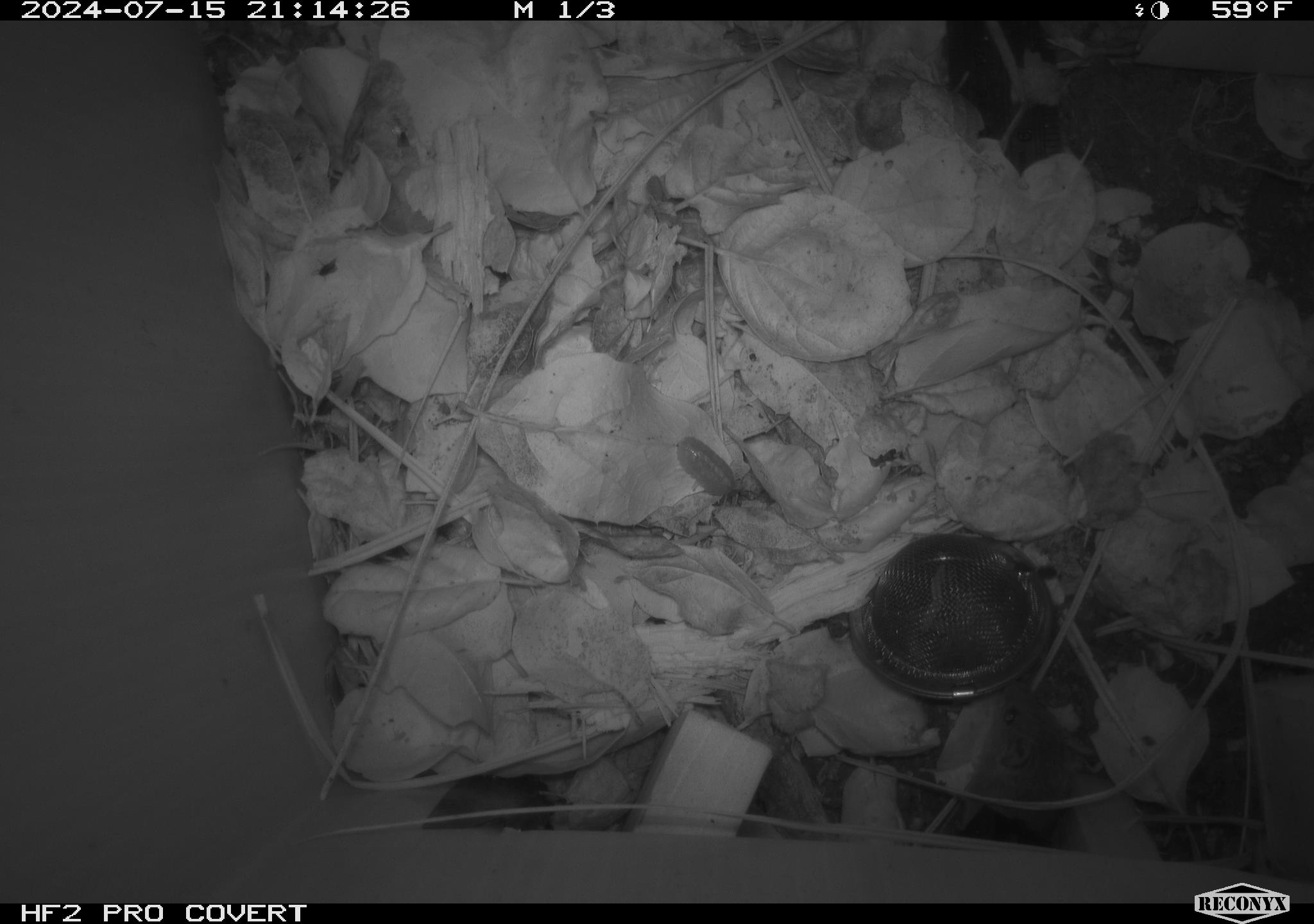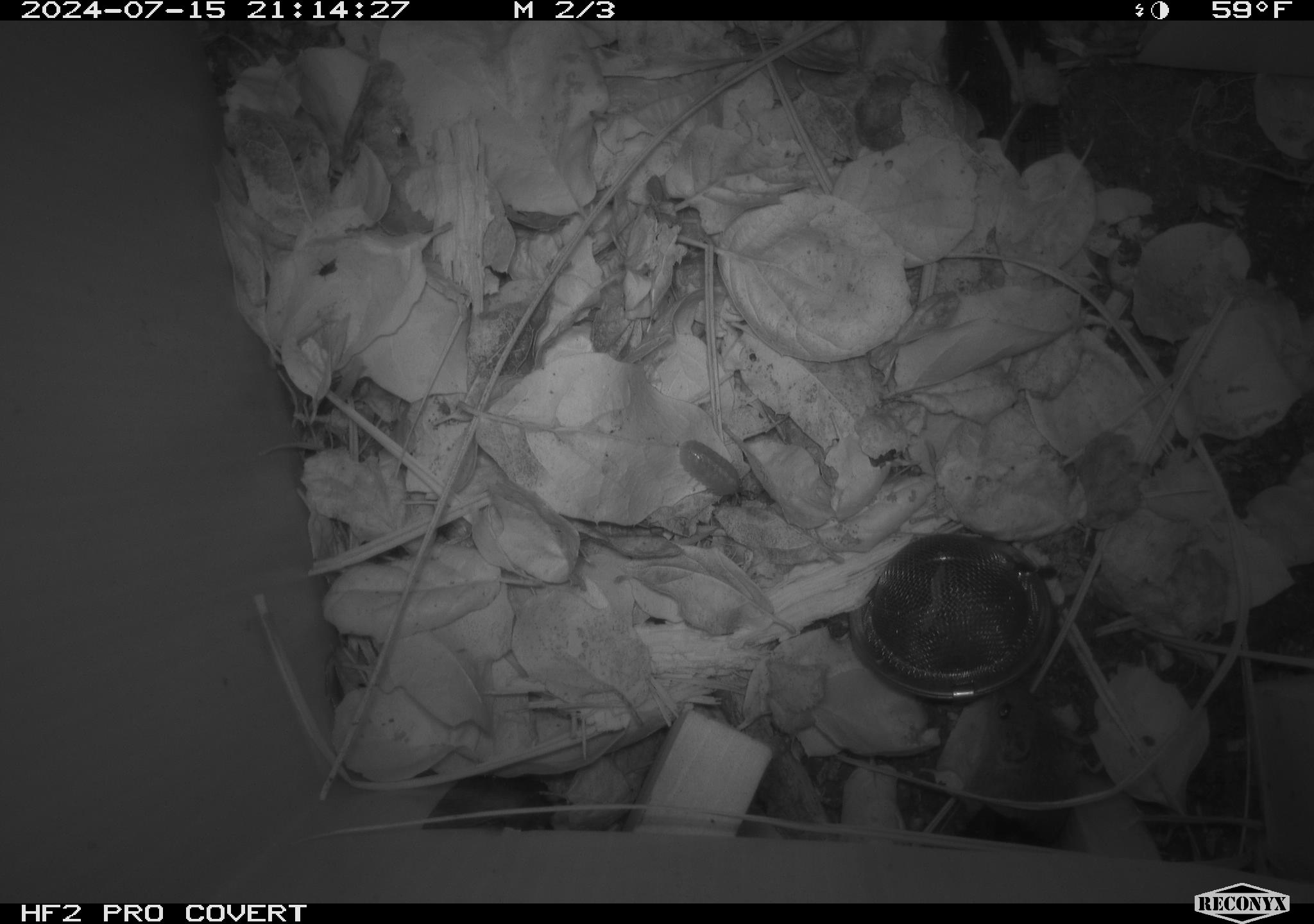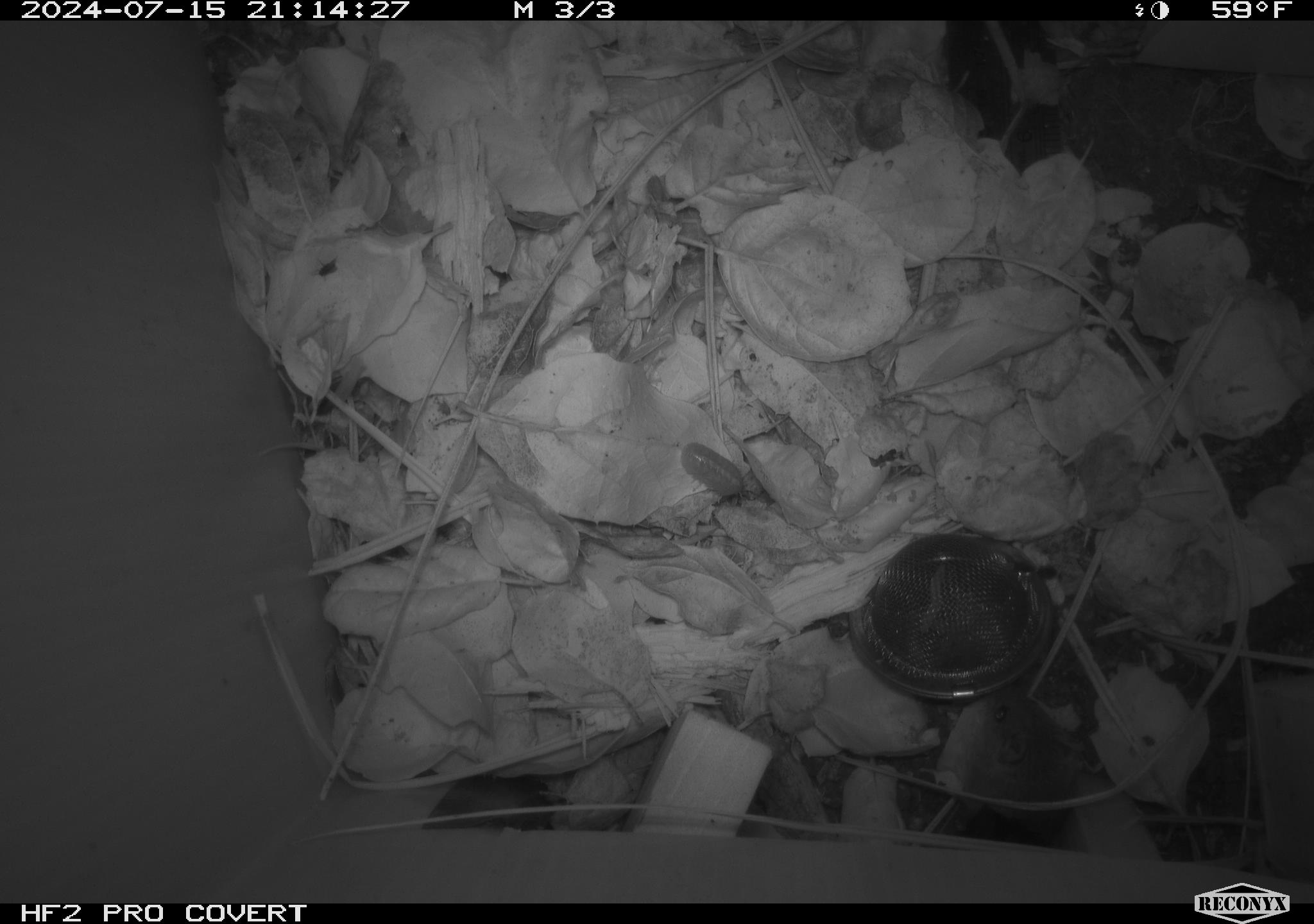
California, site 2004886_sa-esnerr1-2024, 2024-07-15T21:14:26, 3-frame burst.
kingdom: Animalia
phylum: Chordata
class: Mammalia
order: Rodentia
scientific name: Rodentia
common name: rodent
Rodent (Rodentia).